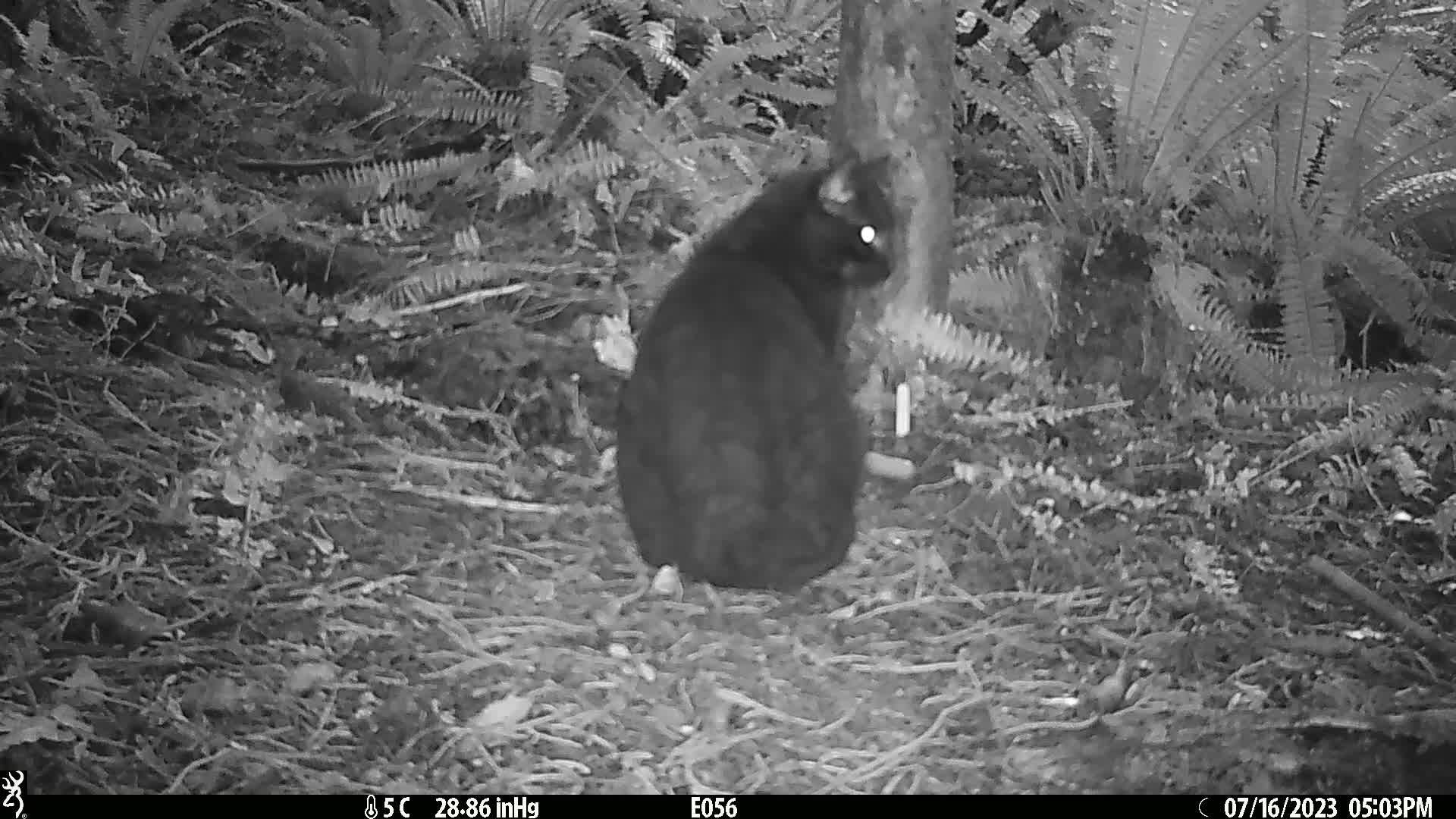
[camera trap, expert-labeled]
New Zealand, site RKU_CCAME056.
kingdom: Animalia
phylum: Chordata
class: Mammalia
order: Carnivora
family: Felidae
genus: Felis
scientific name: Felis catus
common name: domestic cat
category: cat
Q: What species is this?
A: Cat (domestic cat) (Felis catus).